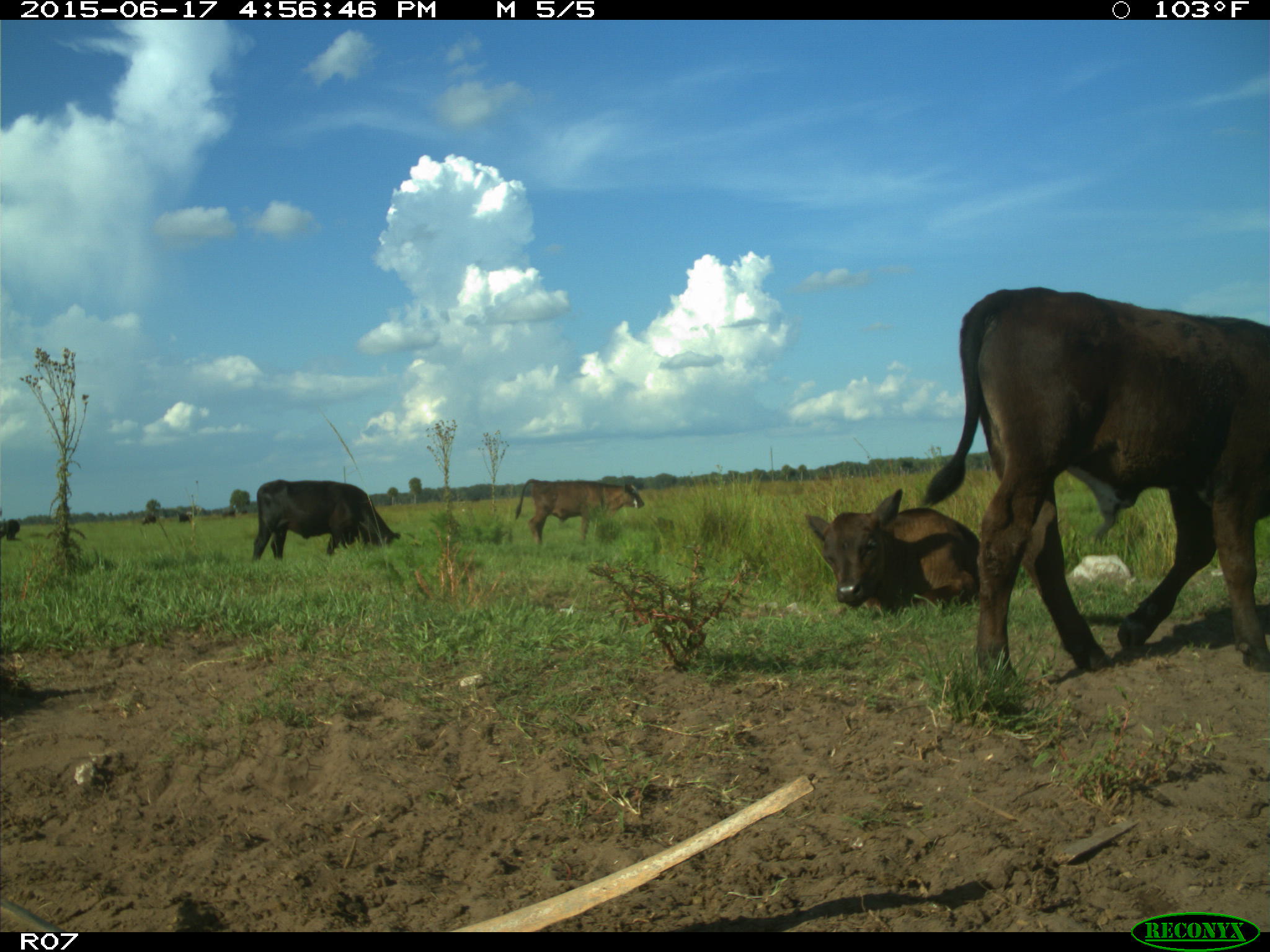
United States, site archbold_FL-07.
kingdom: Animalia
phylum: Chordata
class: Mammalia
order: Artiodactyla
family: Bovidae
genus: Bos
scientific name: Bos taurus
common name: domestic cow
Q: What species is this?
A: Bos taurus (domestic cow).